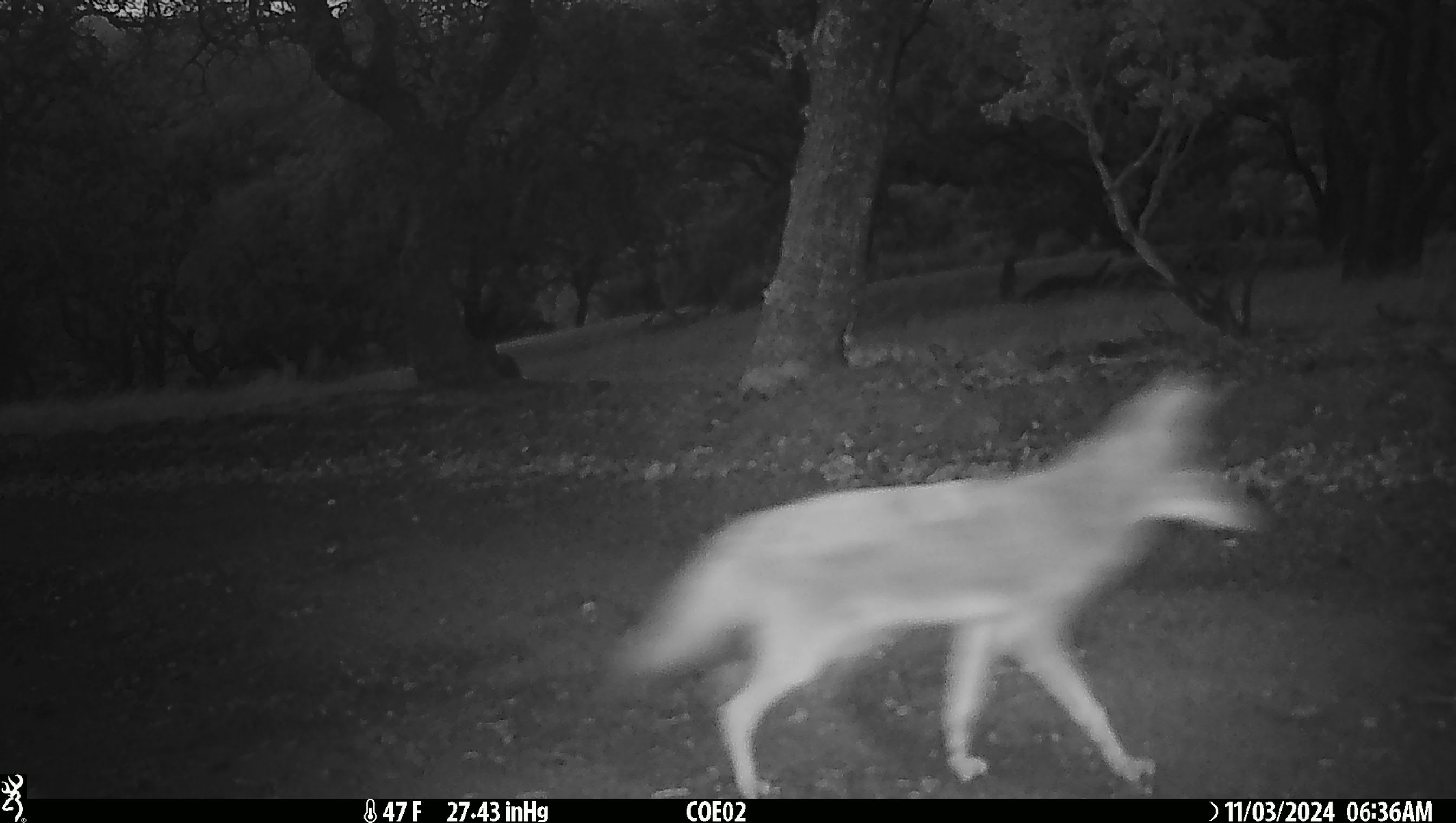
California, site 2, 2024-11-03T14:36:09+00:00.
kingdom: Animalia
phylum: Chordata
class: Mammalia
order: Carnivora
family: Canidae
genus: Canis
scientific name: Canis latrans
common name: coyote